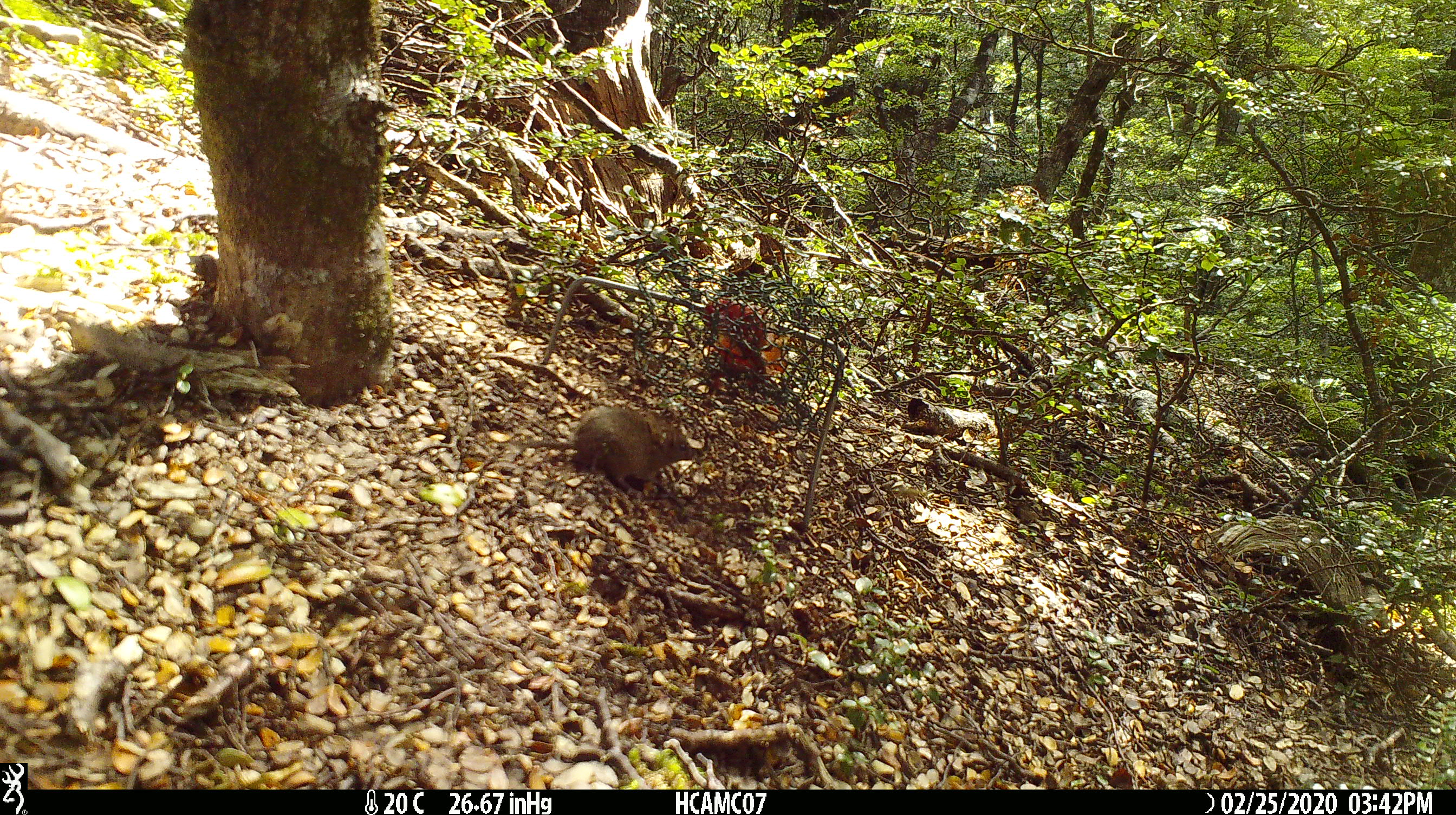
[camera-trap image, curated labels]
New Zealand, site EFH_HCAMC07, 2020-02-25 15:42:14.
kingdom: Animalia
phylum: Chordata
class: Mammalia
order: Rodentia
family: Muridae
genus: Mus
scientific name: Mus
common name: mouse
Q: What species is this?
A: Mouse (Mus).